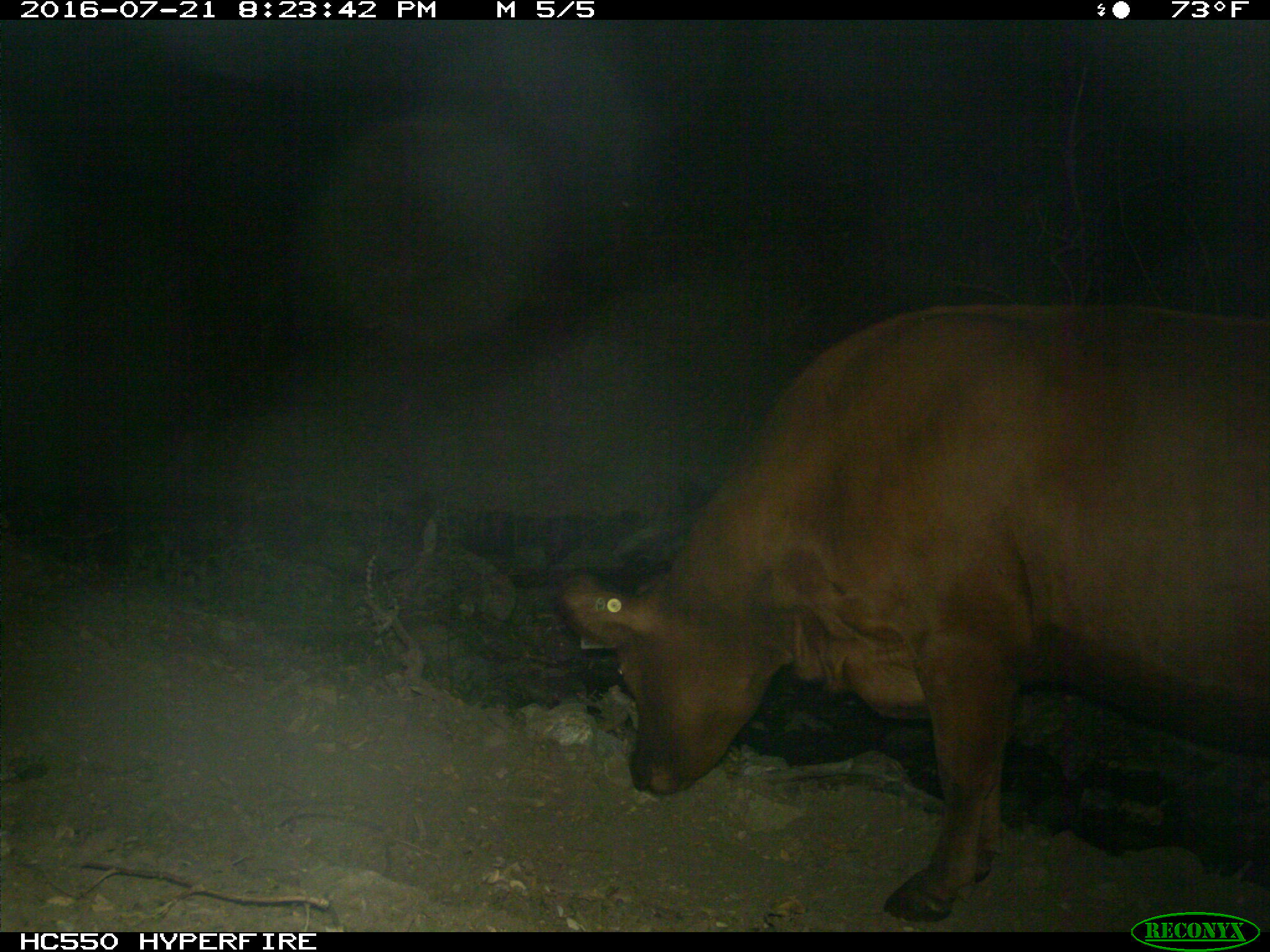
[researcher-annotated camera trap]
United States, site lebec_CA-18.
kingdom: Animalia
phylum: Chordata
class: Mammalia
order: Artiodactyla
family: Bovidae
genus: Bos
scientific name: Bos taurus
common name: domestic cow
Bos taurus (domestic cow).